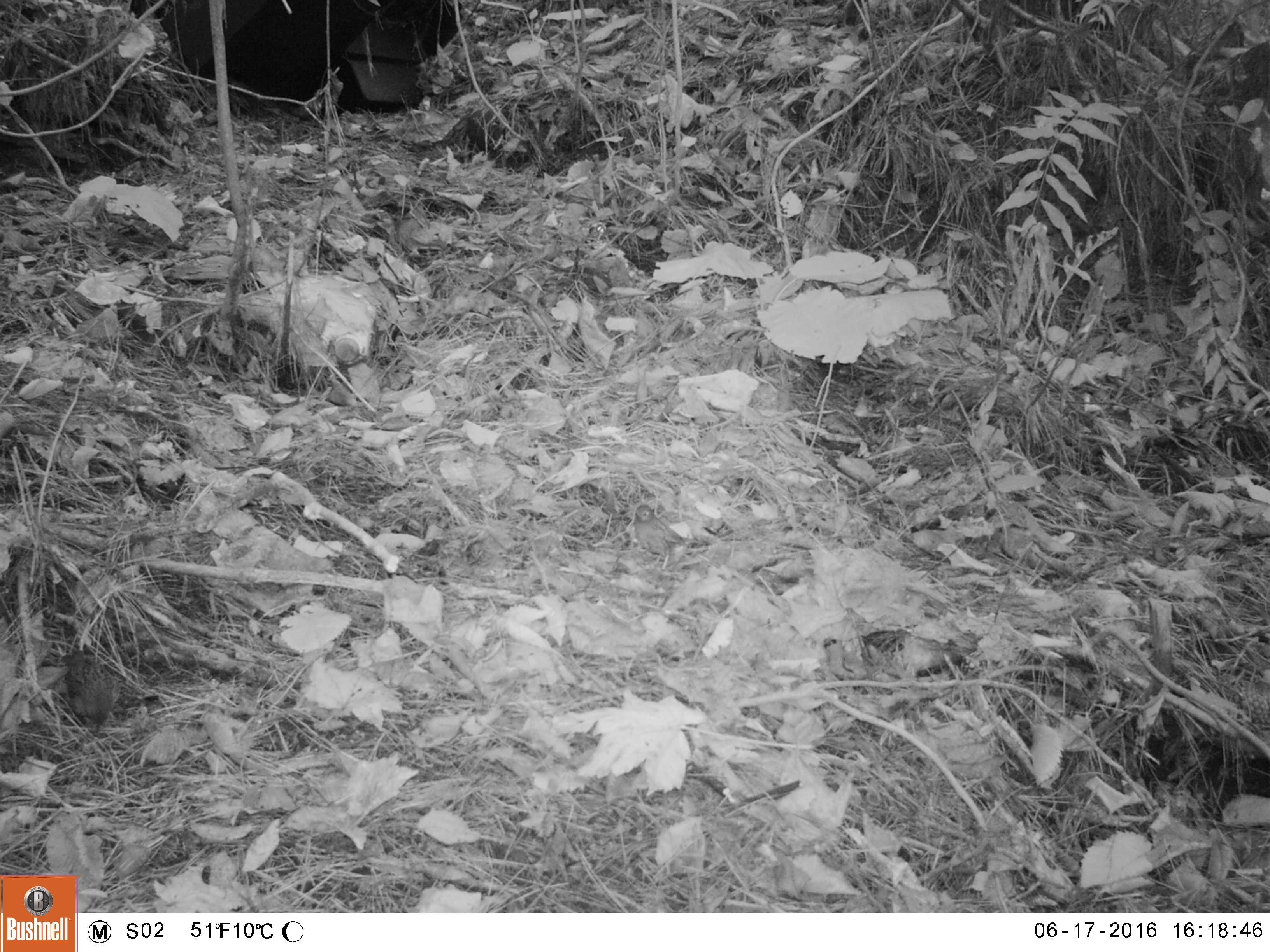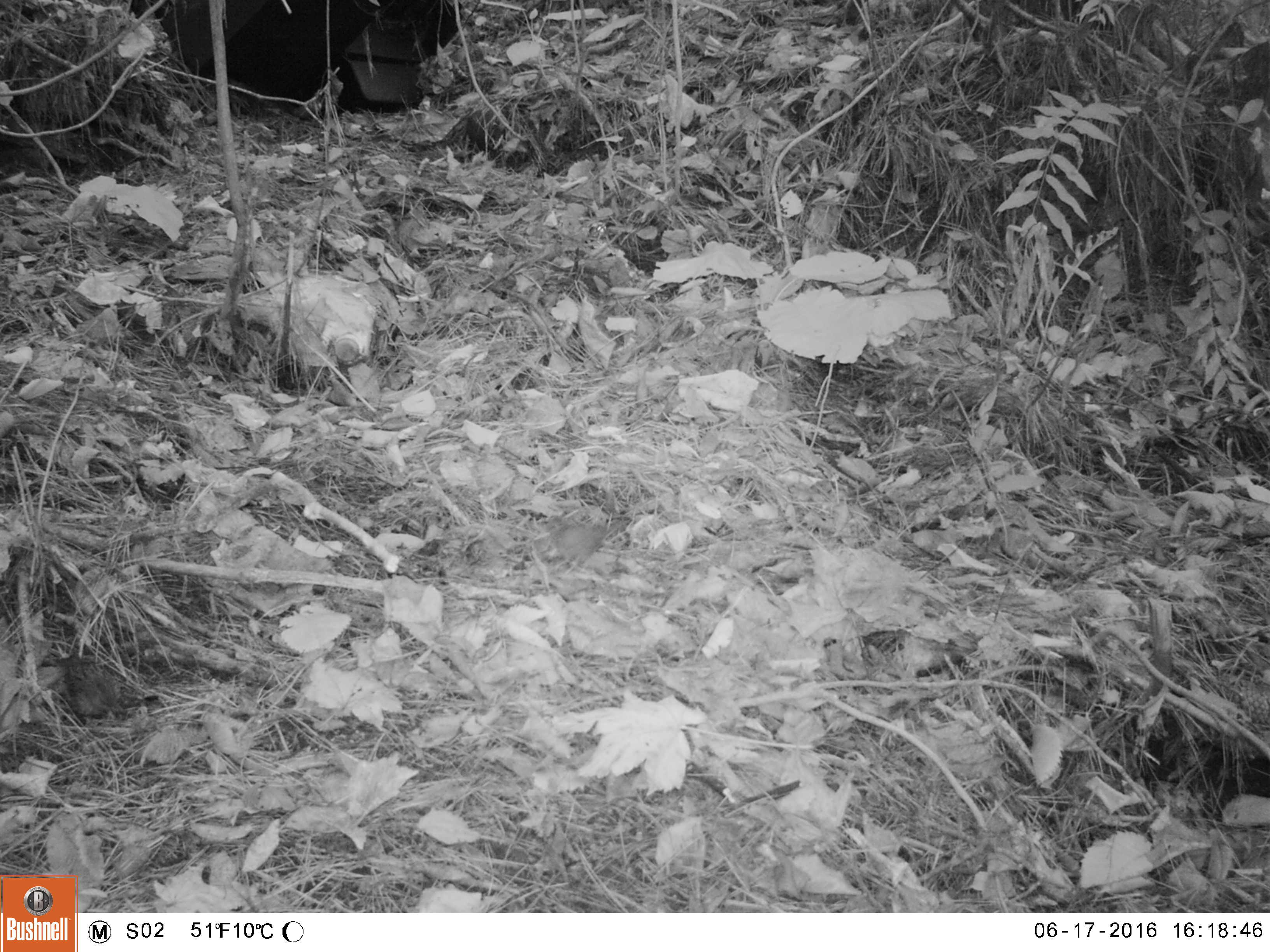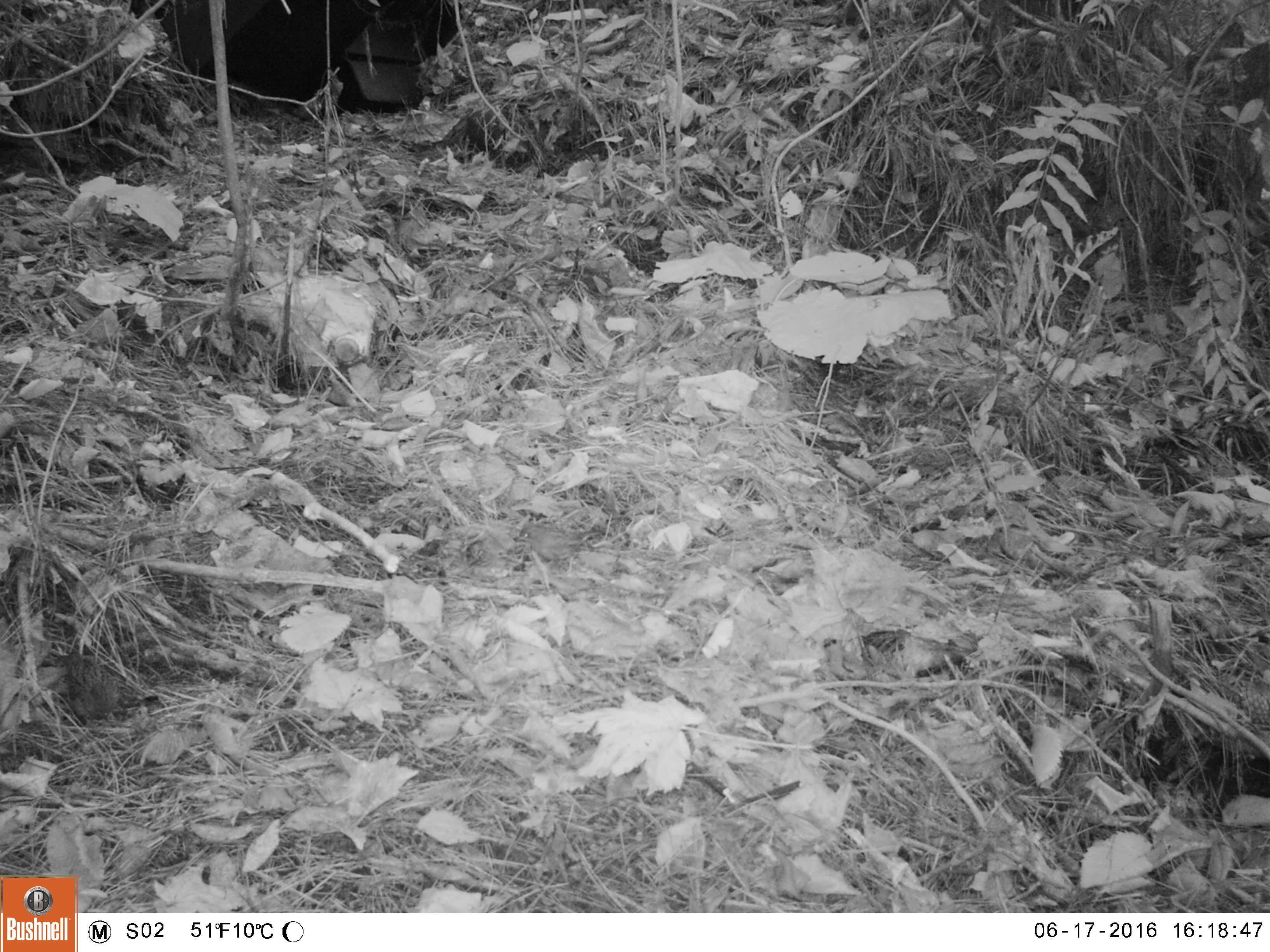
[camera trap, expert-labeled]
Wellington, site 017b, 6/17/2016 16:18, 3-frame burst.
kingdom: Animalia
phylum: Chordata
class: Aves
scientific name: Aves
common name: bird